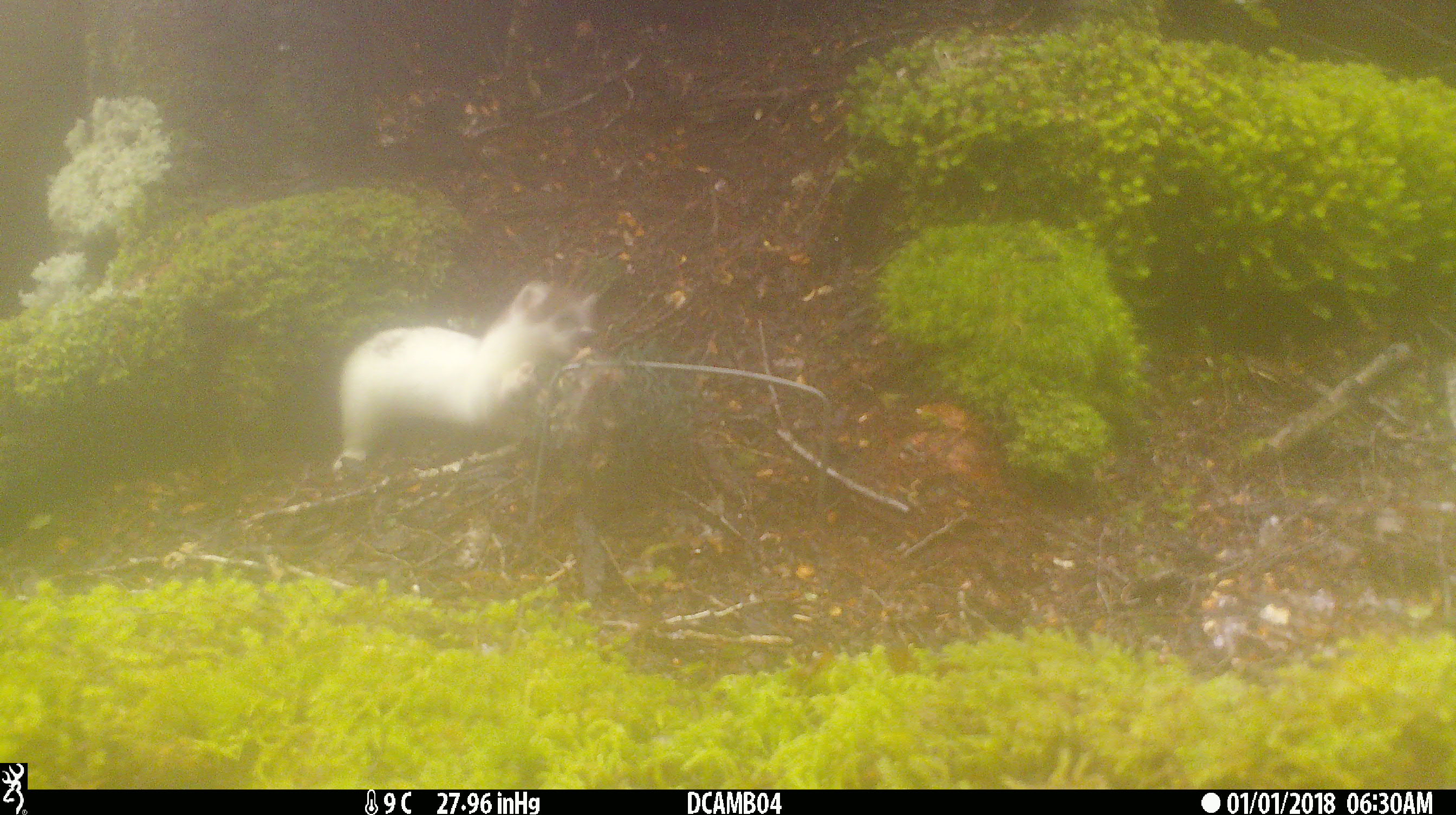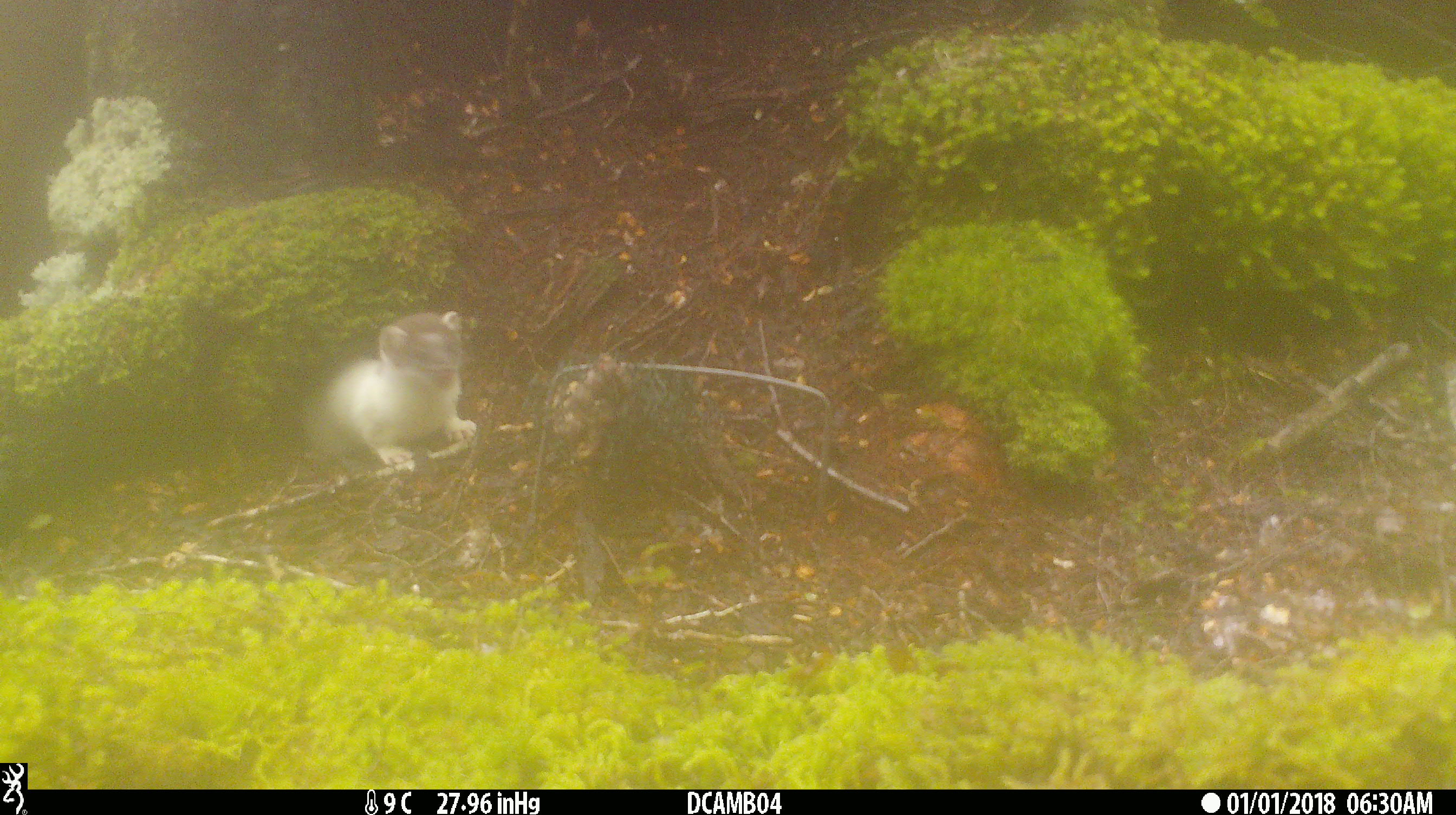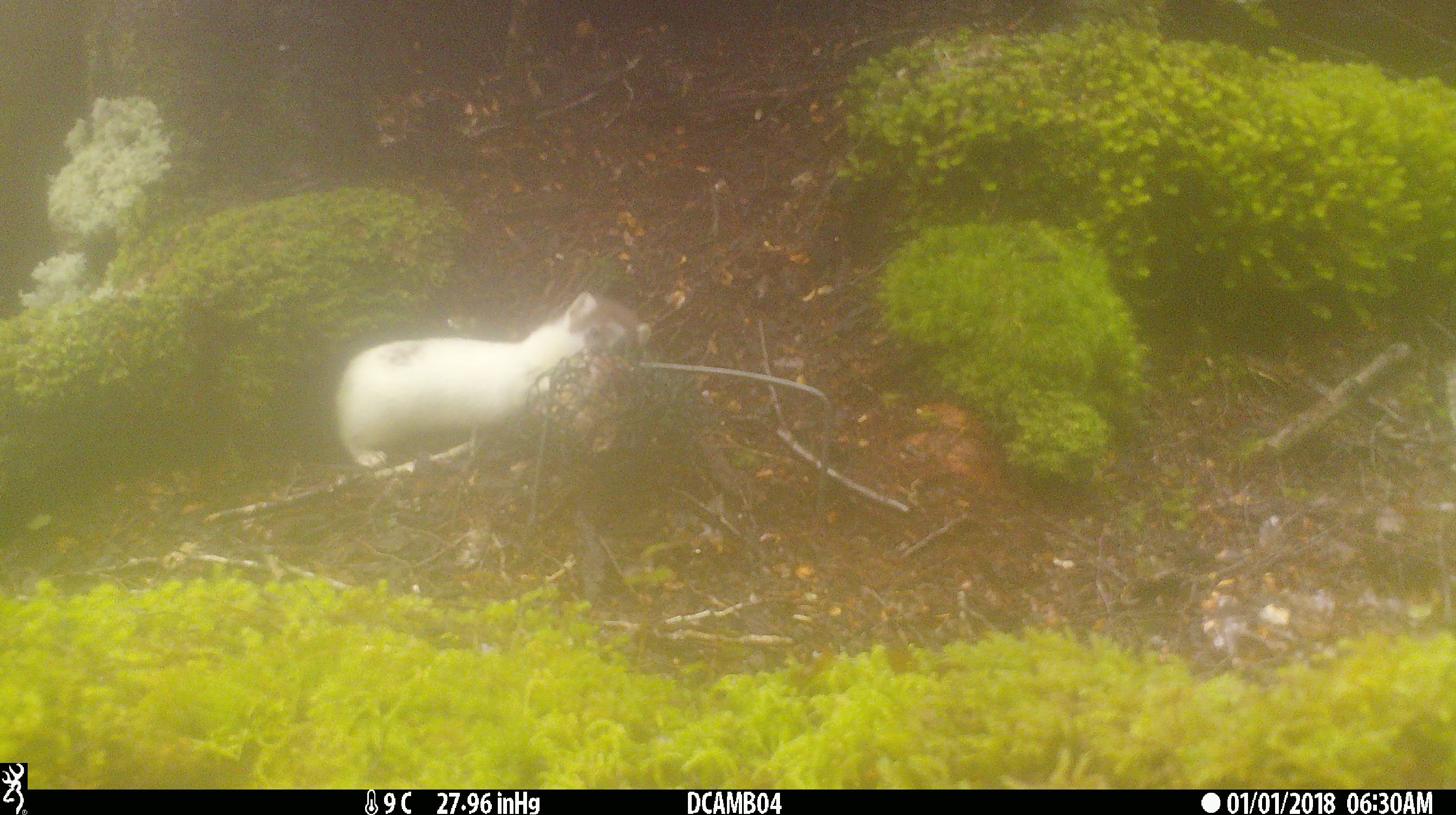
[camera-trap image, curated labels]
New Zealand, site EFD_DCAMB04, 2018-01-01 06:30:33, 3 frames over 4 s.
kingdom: Animalia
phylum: Chordata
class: Mammalia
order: Carnivora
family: Mustelidae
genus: Mustela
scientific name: Mustela erminea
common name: stoat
Stoat (Mustela erminea).